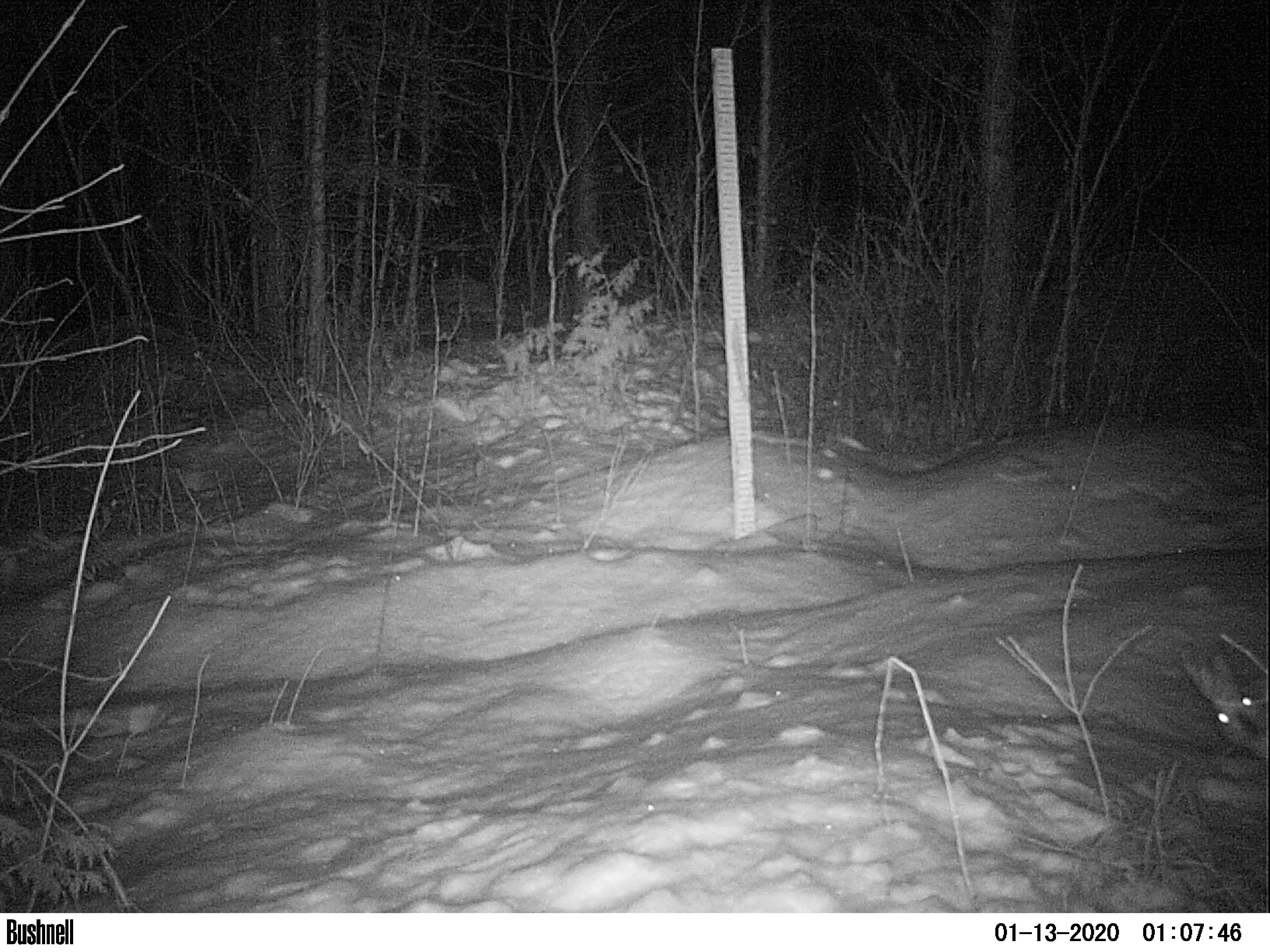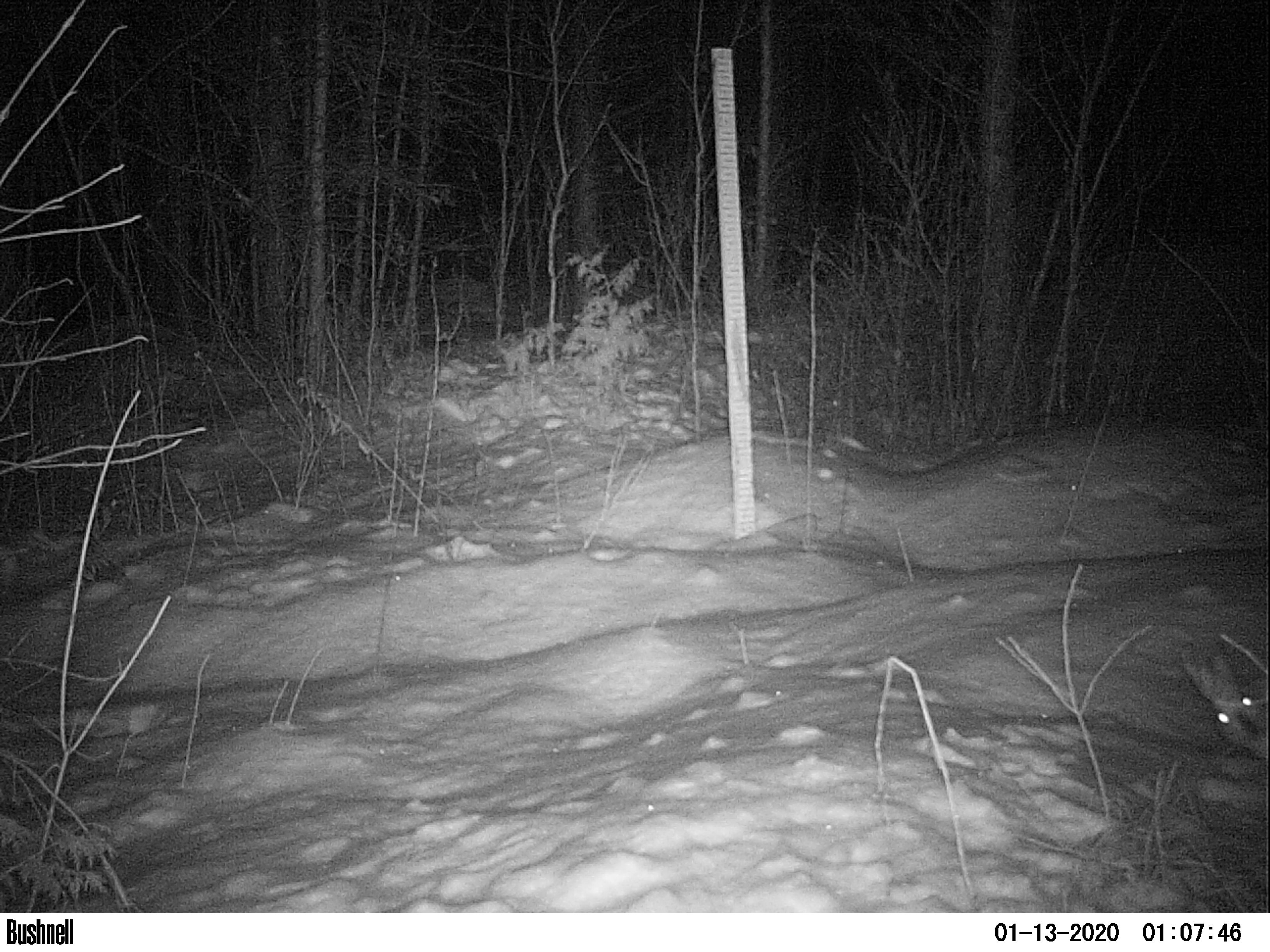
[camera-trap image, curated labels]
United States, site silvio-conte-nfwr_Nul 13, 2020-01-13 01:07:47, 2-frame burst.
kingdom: Animalia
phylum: Chordata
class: Mammalia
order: Lagomorpha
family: Leporidae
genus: Lepus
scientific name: Lepus americanus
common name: snowshoe hare